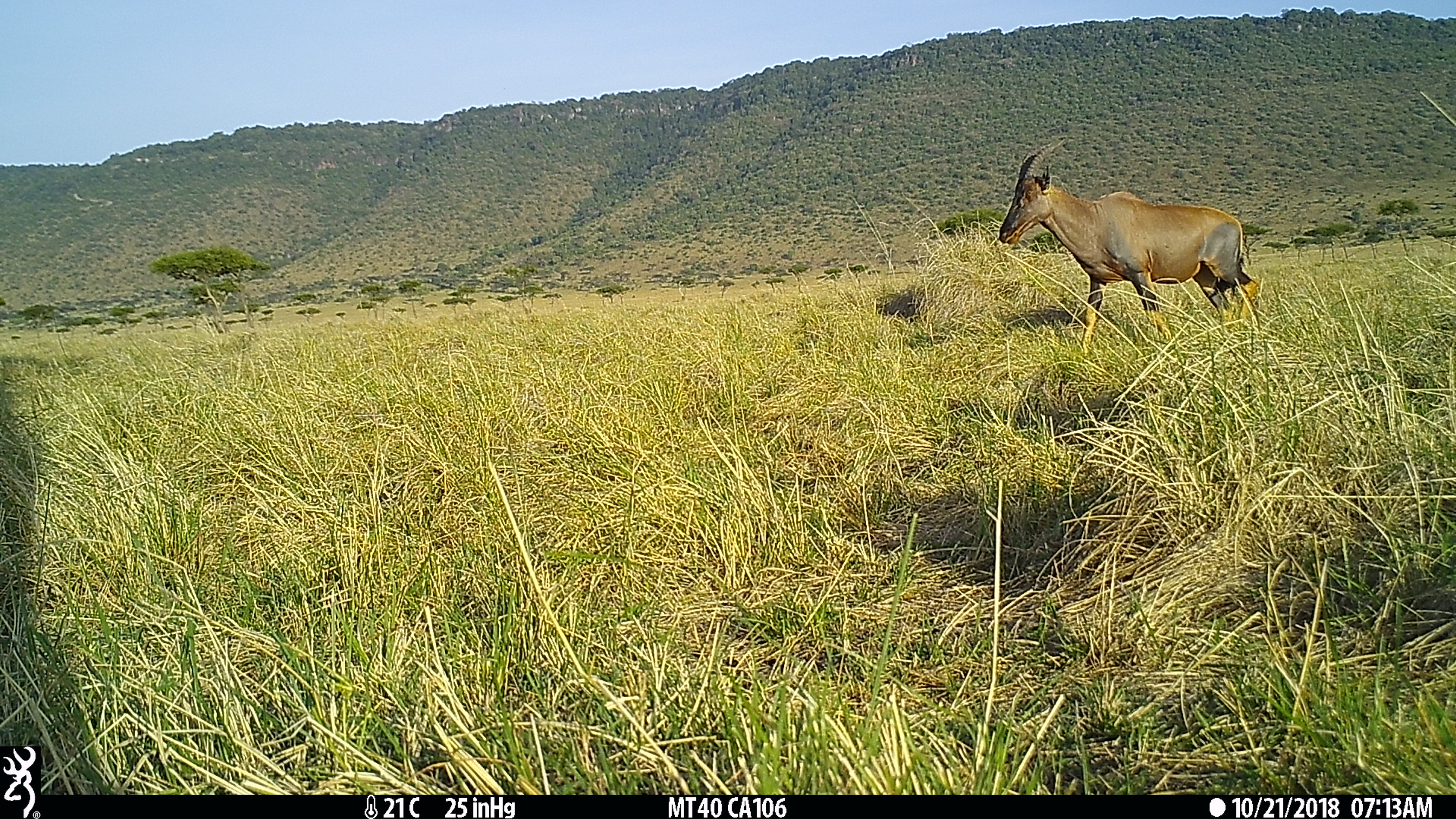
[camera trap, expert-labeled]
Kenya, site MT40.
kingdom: Animalia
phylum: Chordata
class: Mammalia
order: Artiodactyla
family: Bovidae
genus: Damaliscus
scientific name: Damaliscus lunatus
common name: topi